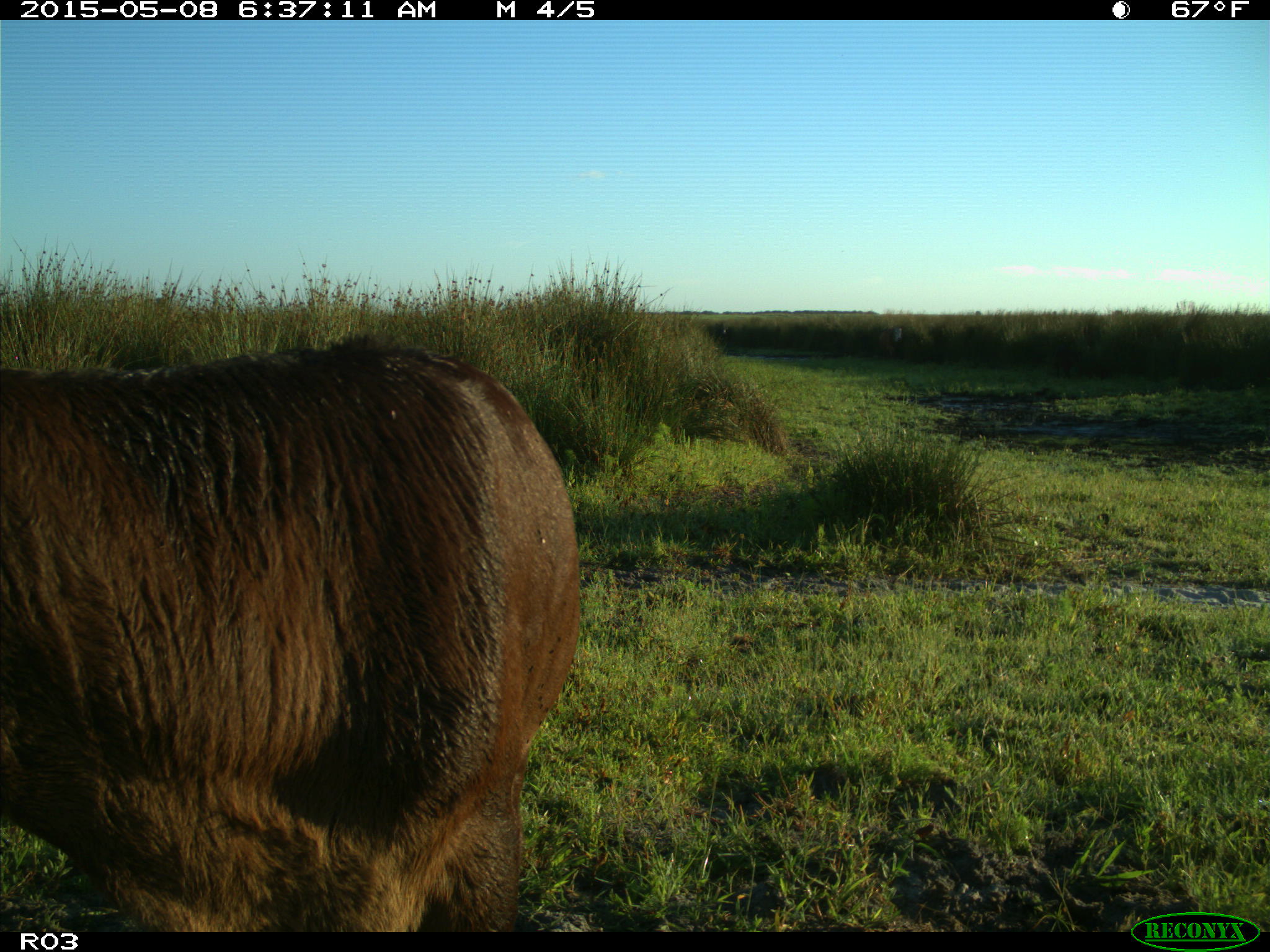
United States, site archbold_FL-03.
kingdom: Animalia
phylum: Chordata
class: Mammalia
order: Artiodactyla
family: Bovidae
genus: Bos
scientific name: Bos taurus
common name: domestic cow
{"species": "Bos taurus (domestic cow)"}